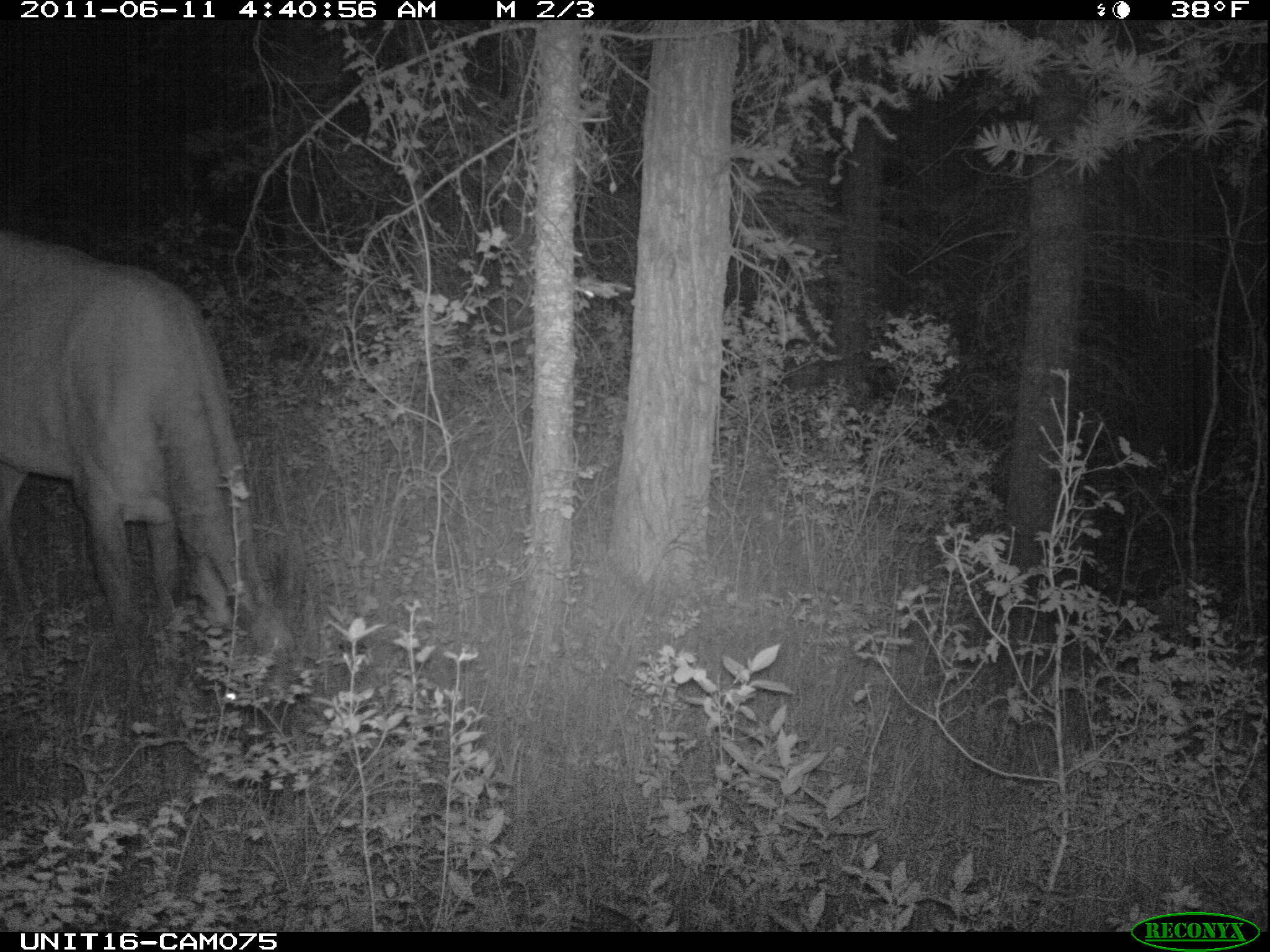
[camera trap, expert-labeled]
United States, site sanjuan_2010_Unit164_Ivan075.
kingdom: Animalia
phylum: Chordata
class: Mammalia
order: Artiodactyla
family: Cervidae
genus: Cervus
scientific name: Cervus elaphus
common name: red deer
Cervus elaphus (red deer).